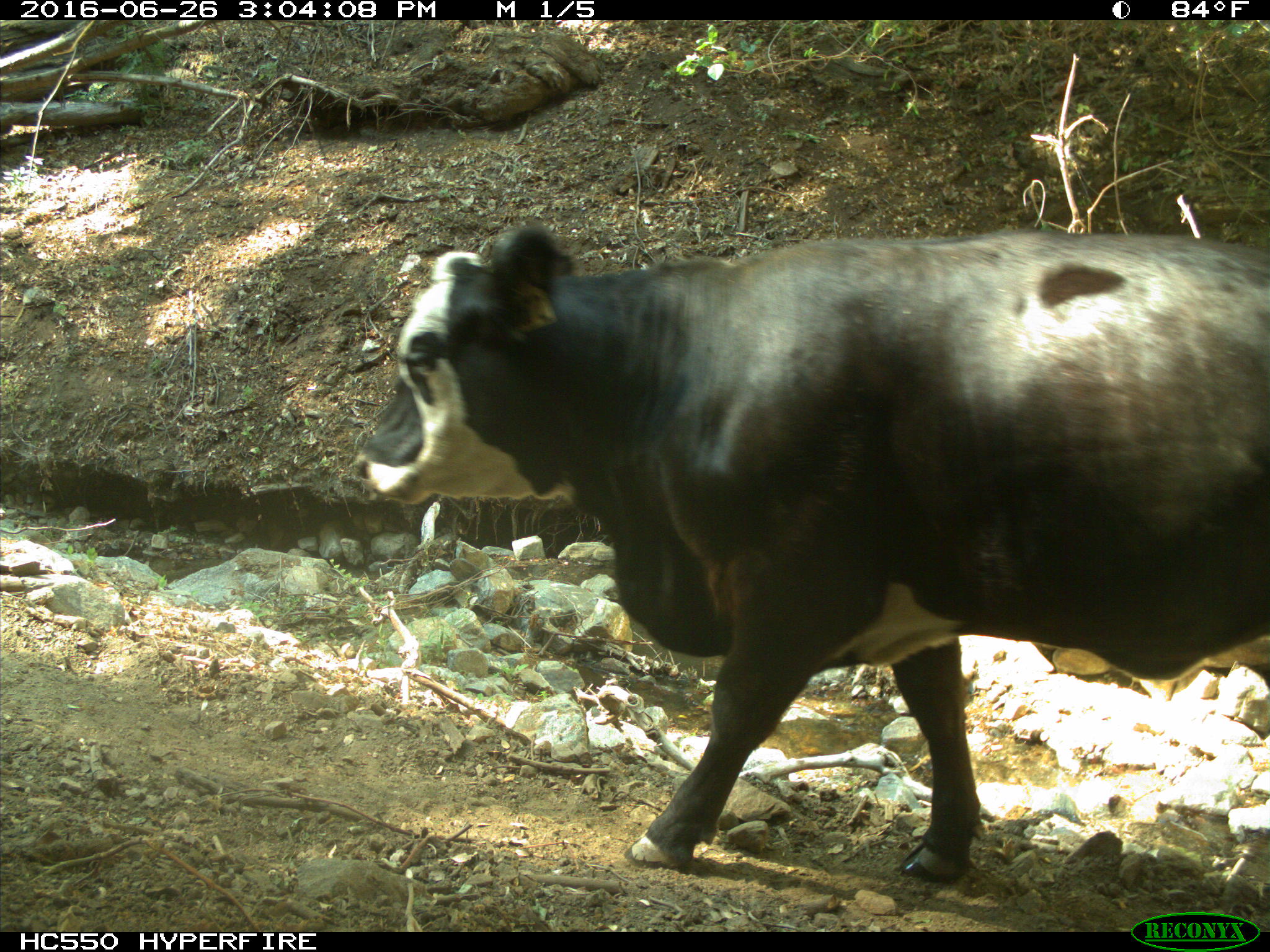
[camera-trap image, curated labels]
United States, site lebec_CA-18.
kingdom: Animalia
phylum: Chordata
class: Mammalia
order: Artiodactyla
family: Bovidae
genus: Bos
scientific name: Bos taurus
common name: domestic cow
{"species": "Bos taurus (domestic cow)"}